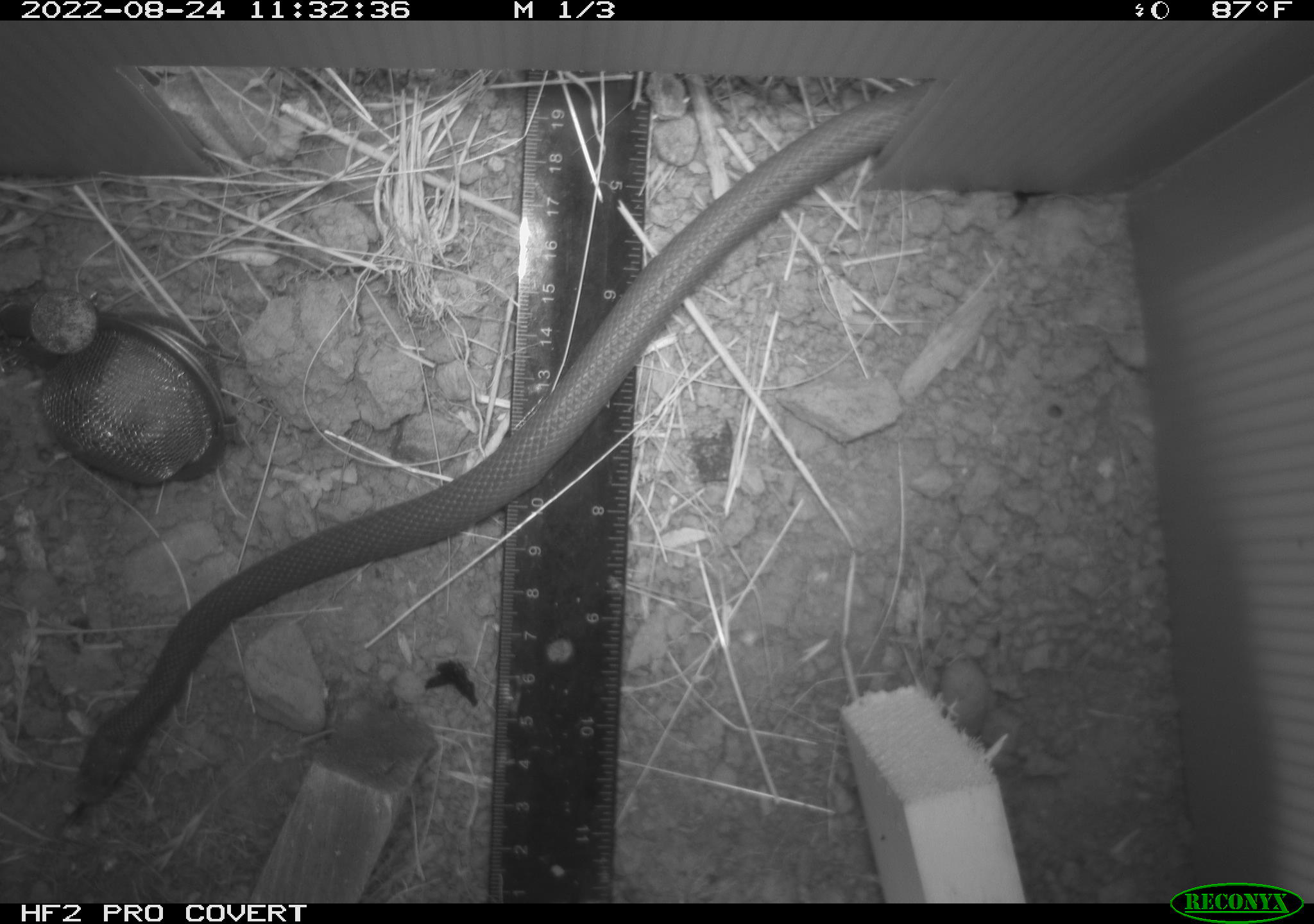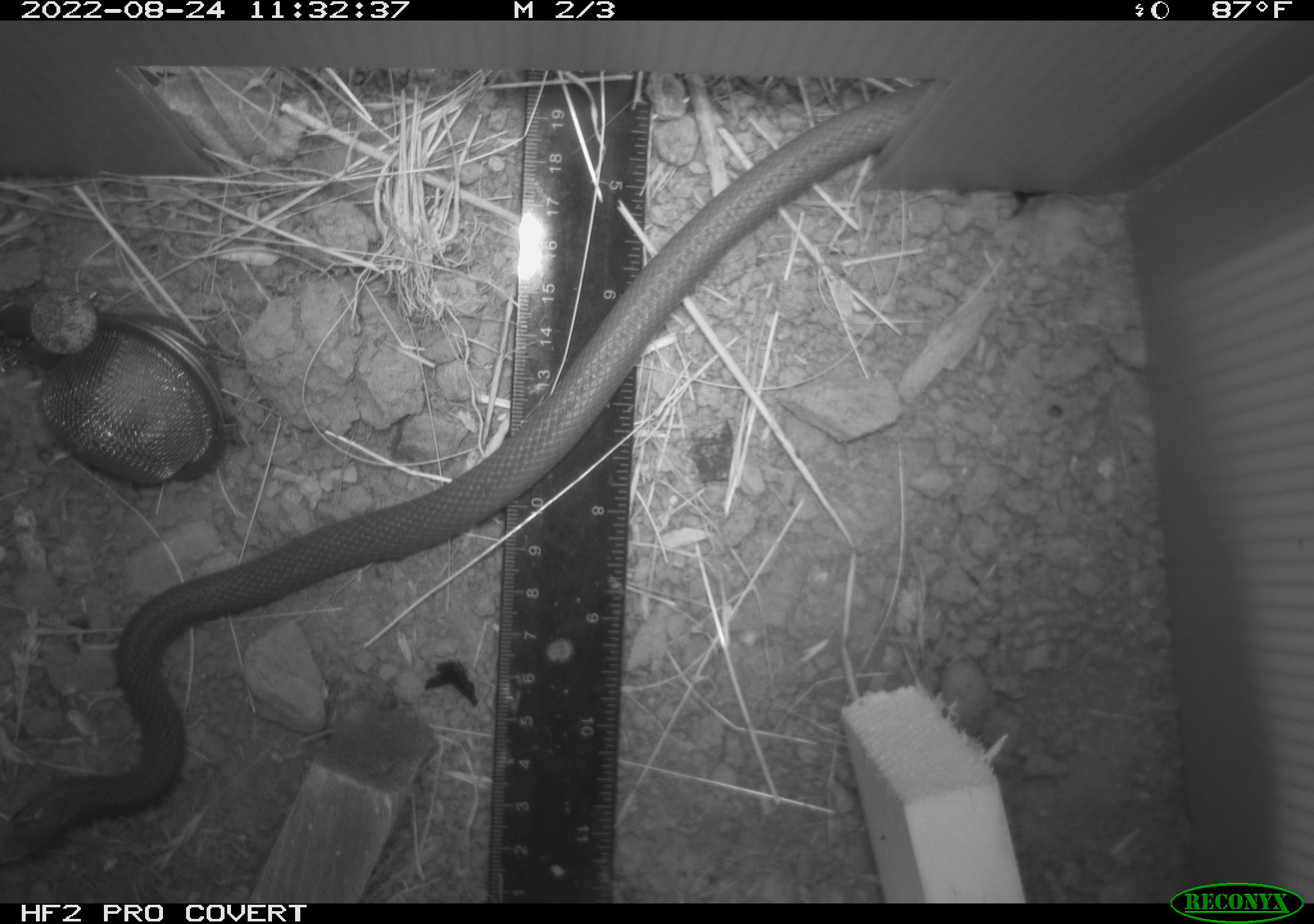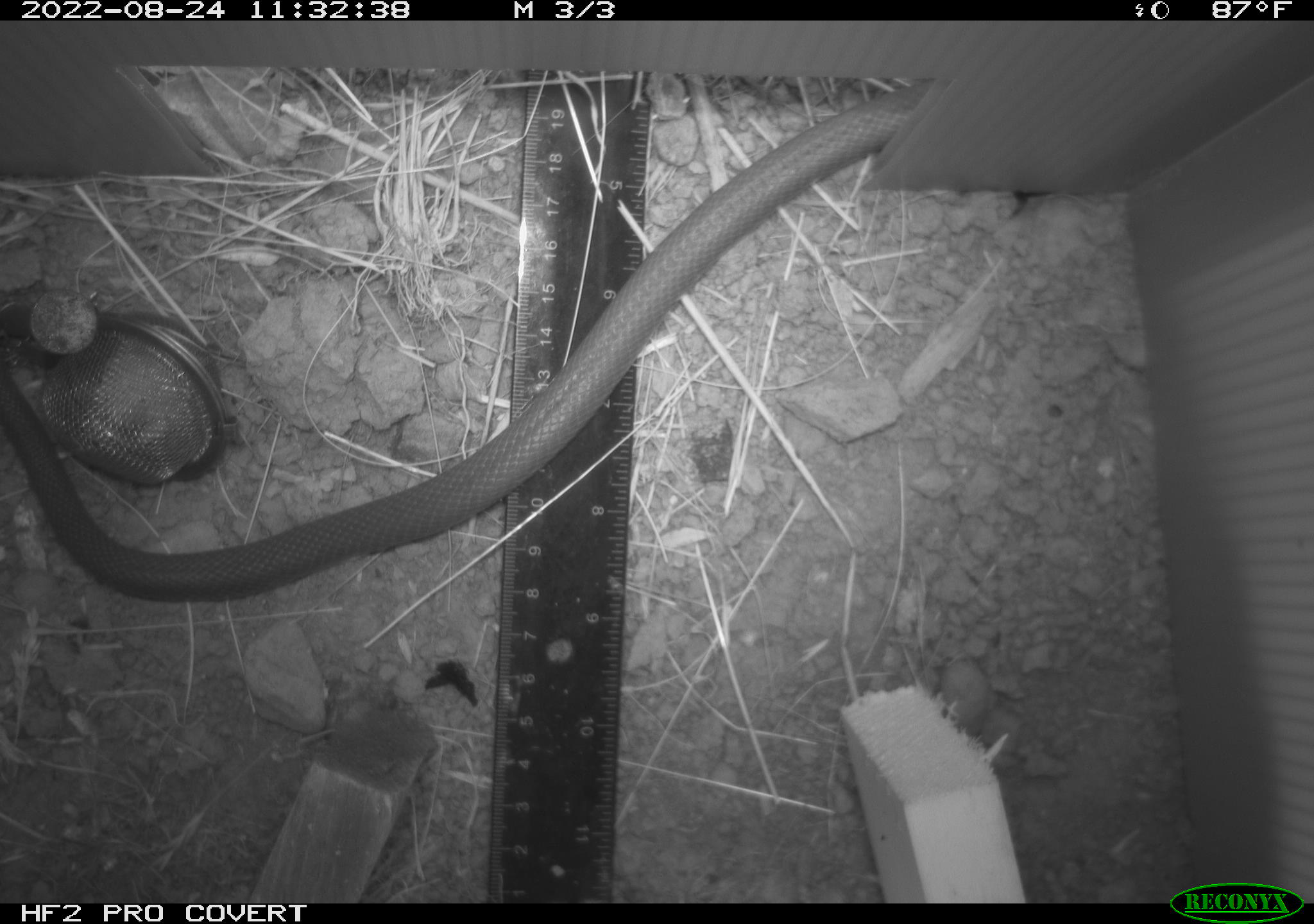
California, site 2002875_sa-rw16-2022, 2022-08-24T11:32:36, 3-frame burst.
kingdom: Animalia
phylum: Chordata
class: Reptilia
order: Squamata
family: Colubridae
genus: Coluber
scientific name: Coluber constrictor mormon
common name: western yellow-bellied racer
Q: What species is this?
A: Western yellow-bellied racer (Coluber constrictor mormon).